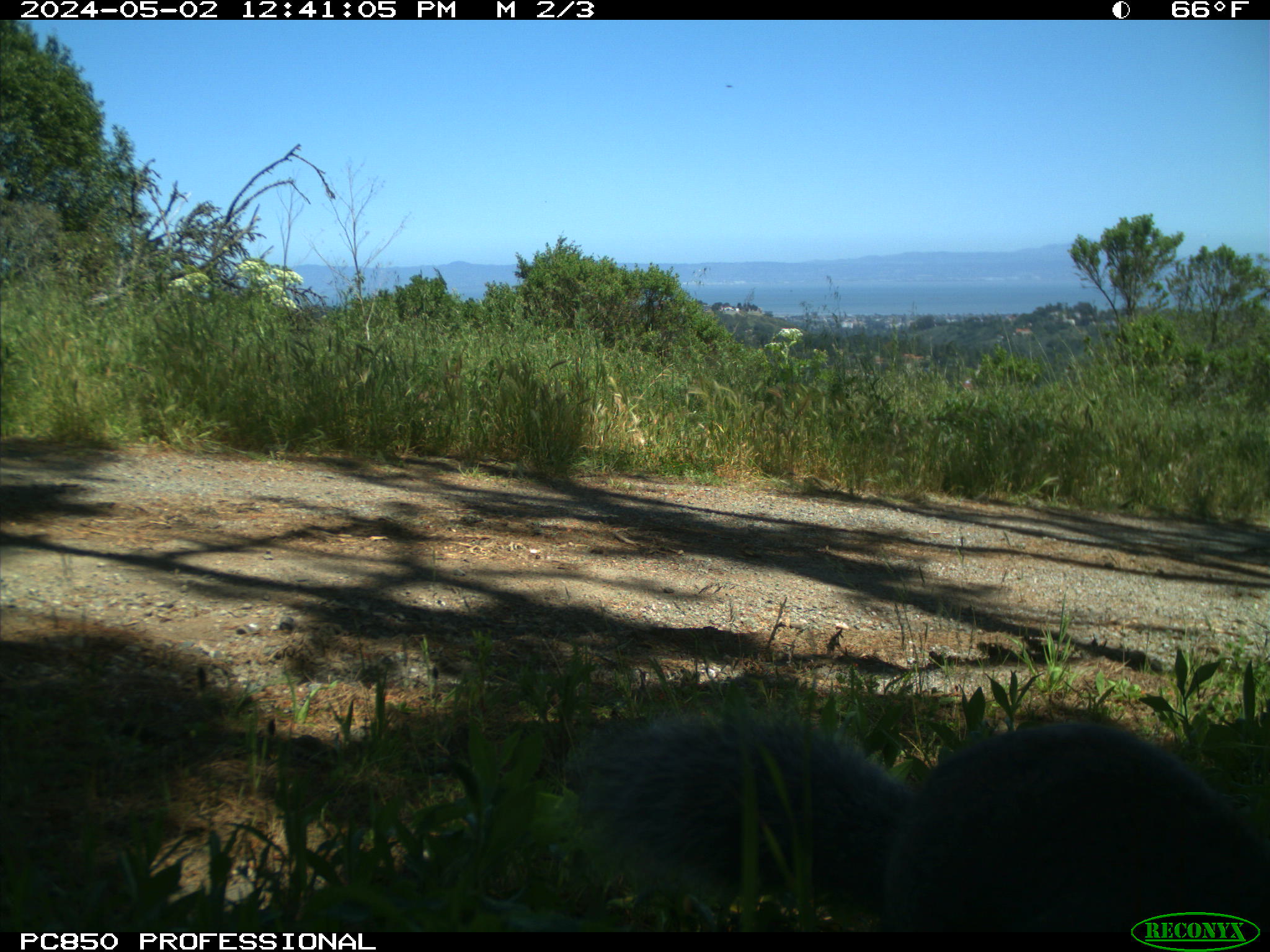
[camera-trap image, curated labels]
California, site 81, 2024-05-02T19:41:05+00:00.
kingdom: Animalia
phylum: Chordata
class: Mammalia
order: Rodentia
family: Sciuridae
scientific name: Sciuridae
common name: squirrel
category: unknown squirrel